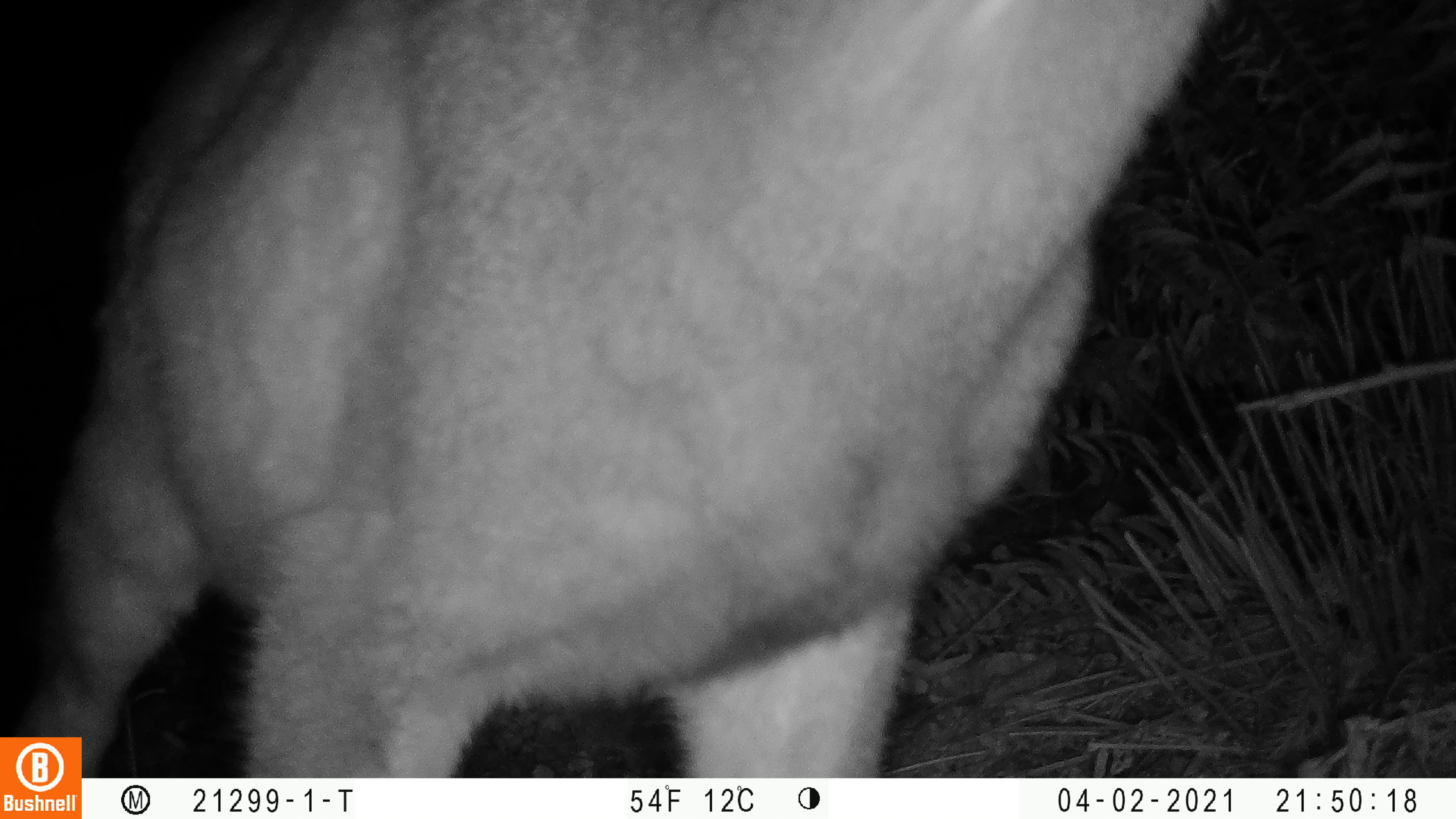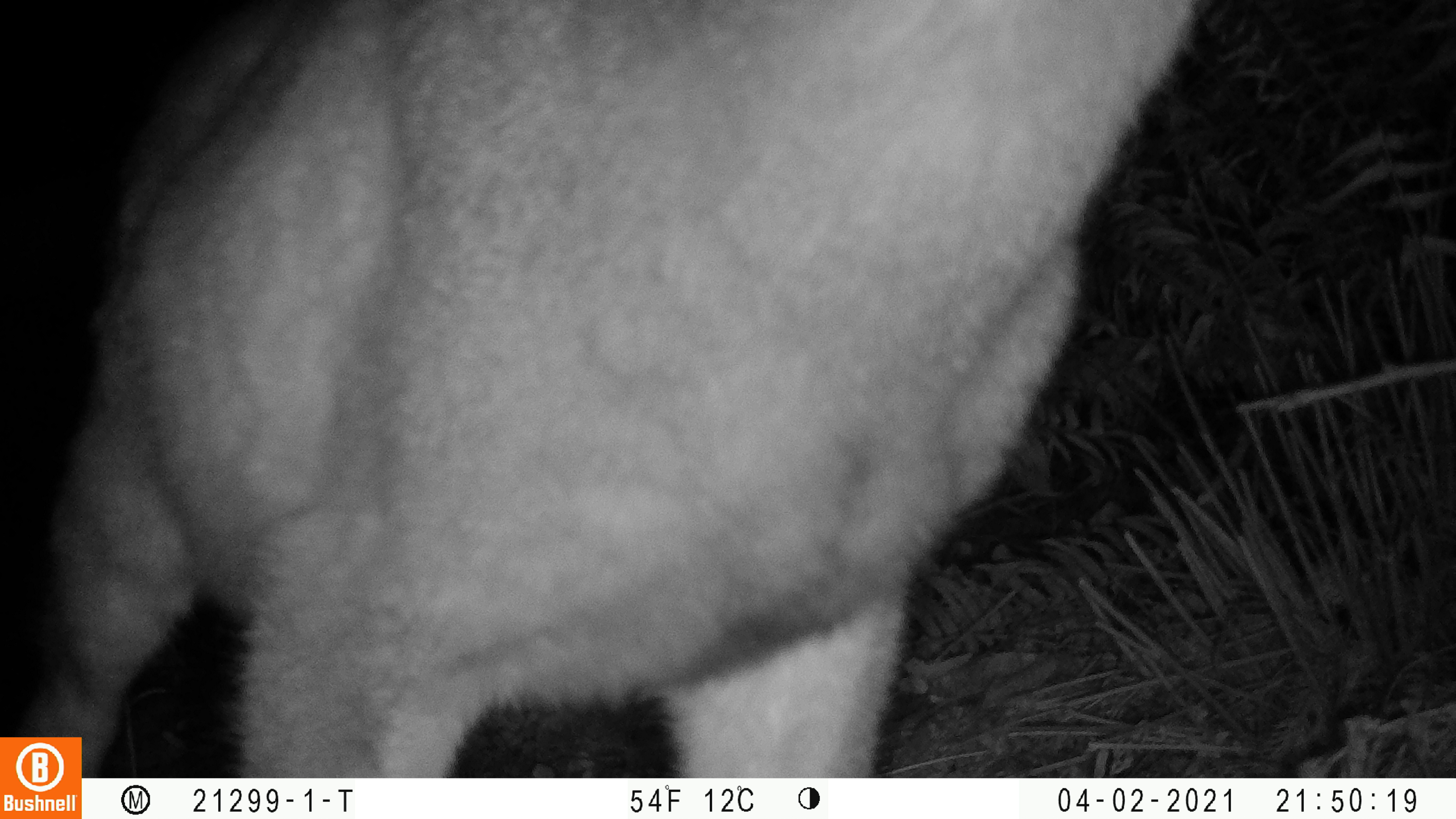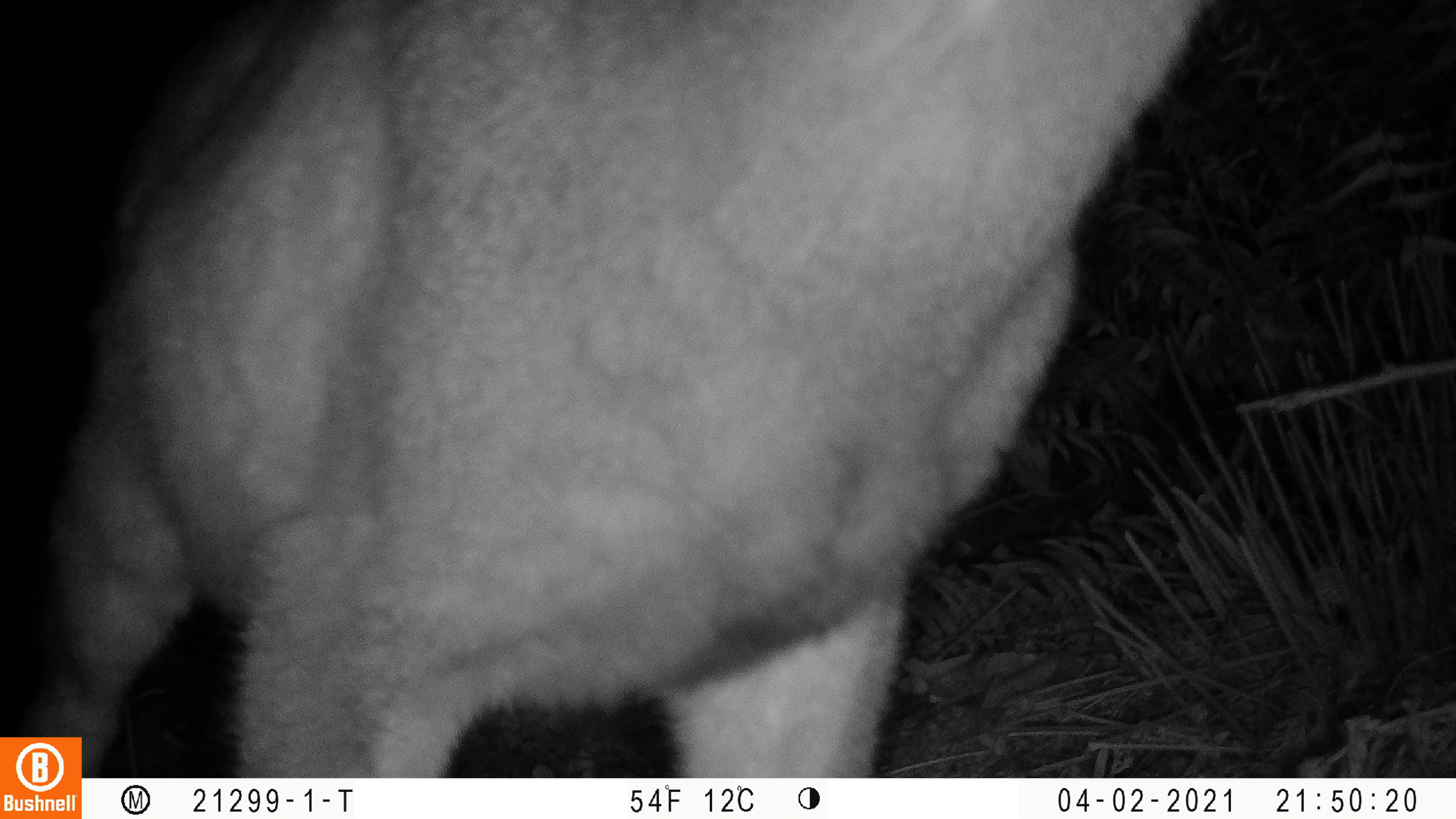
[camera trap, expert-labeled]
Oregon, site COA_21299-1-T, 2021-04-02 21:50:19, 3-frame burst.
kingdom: Animalia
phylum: Chordata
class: Mammalia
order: Artiodactyla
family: Cervidae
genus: Odocoileus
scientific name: Odocoileus hemionus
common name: black-tailed deer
Black-tailed deer (Odocoileus hemionus).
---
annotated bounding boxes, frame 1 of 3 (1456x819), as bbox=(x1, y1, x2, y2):
black-tailed deer: bbox=(85, 3, 1213, 776)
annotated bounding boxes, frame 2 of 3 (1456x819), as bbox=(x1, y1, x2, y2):
black-tailed deer: bbox=(84, 2, 1196, 772)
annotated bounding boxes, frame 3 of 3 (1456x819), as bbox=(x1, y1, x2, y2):
black-tailed deer: bbox=(84, 4, 1202, 771)